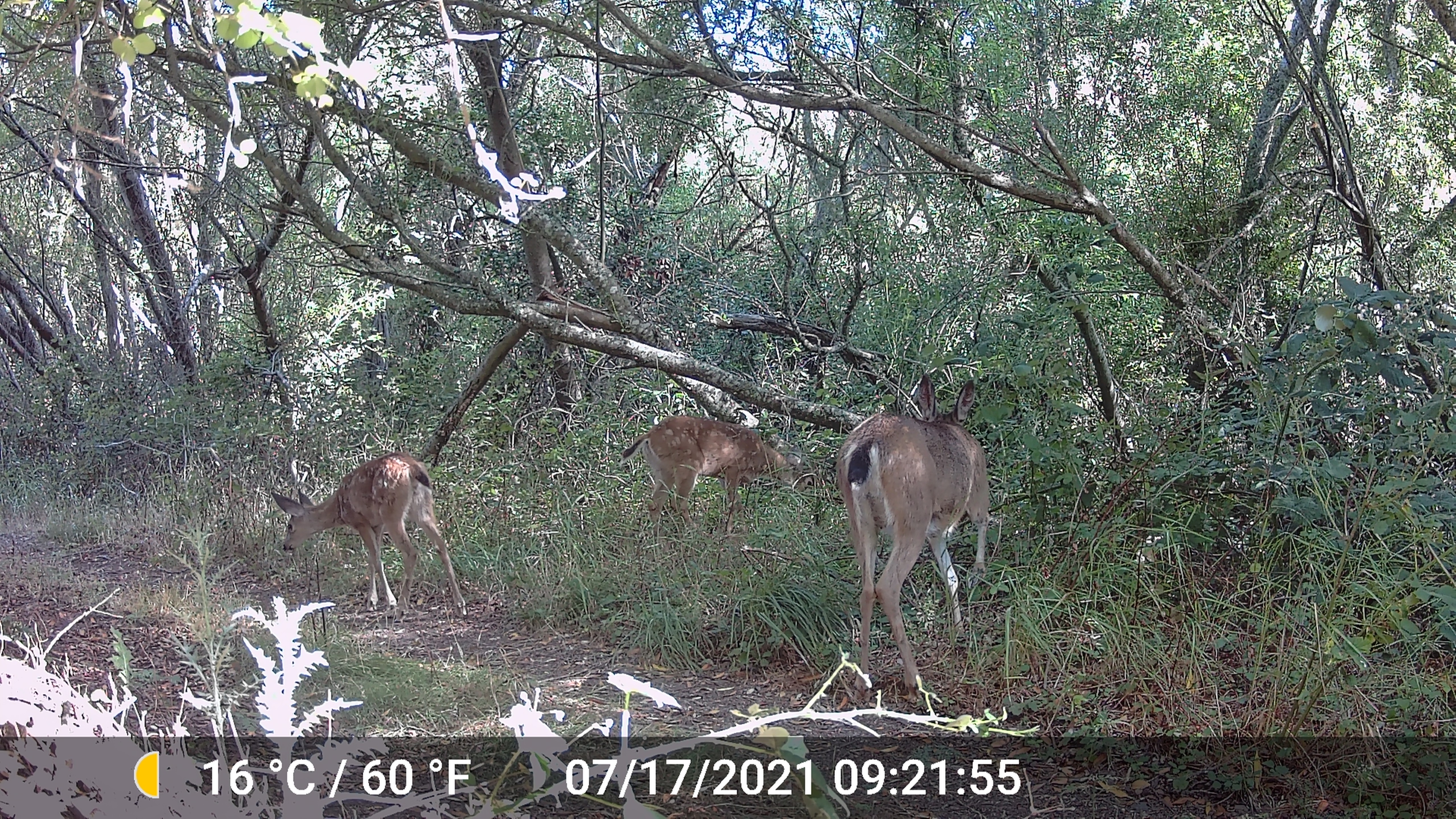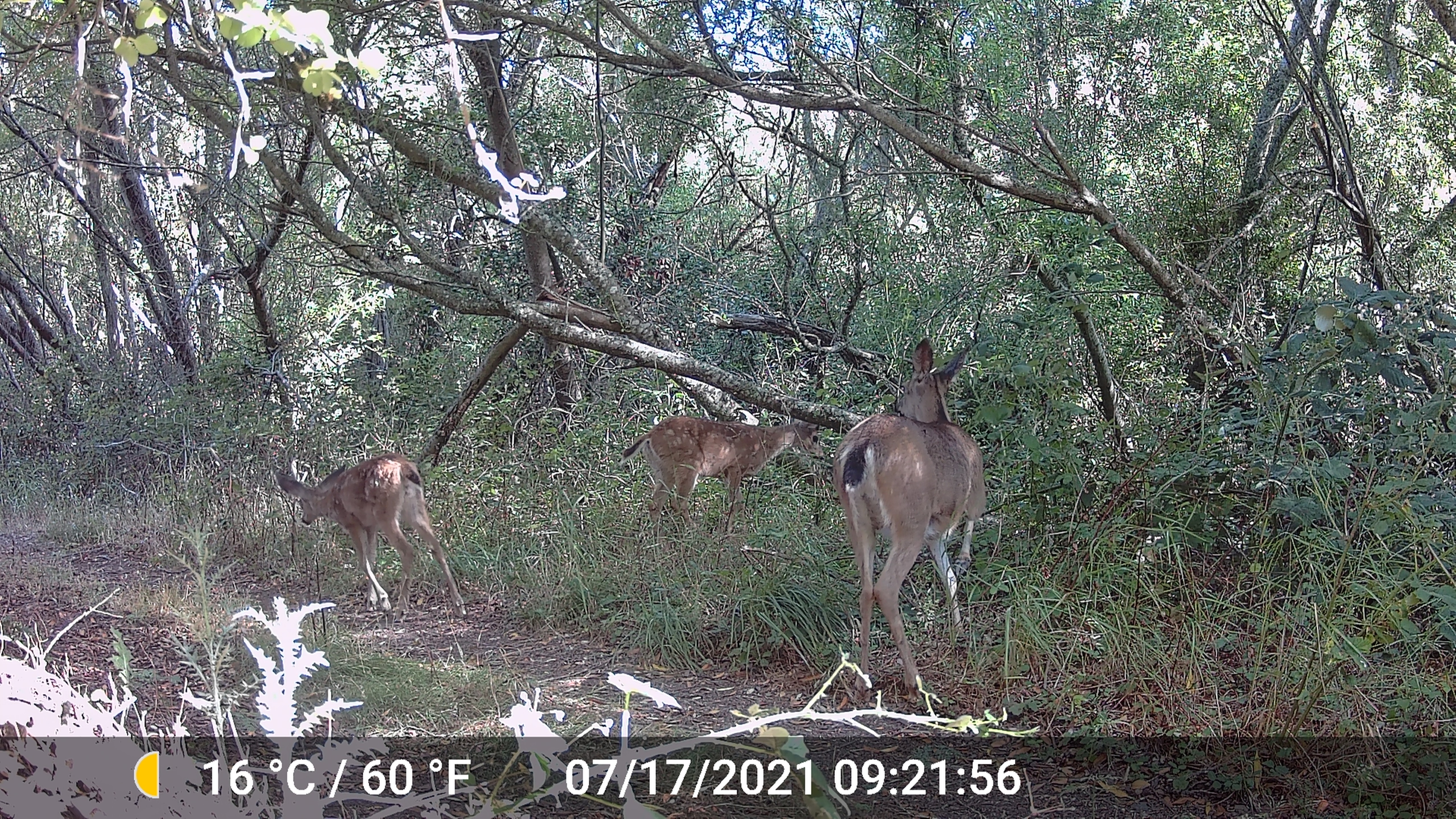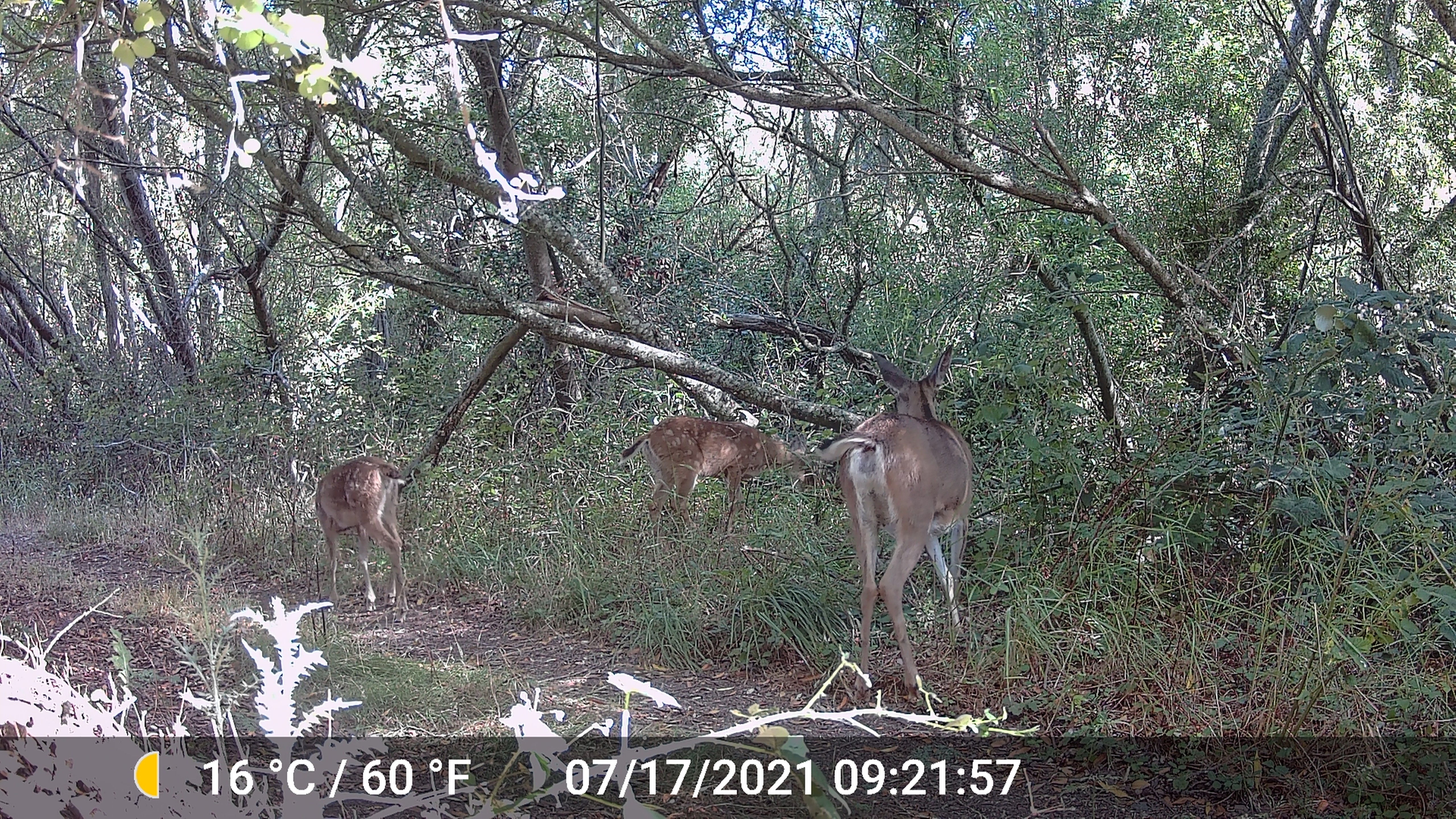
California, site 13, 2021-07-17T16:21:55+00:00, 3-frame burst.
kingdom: Animalia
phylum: Chordata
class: Mammalia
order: Artiodactyla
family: Cervidae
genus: Odocoileus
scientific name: Odocoileus hemionus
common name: mule deer